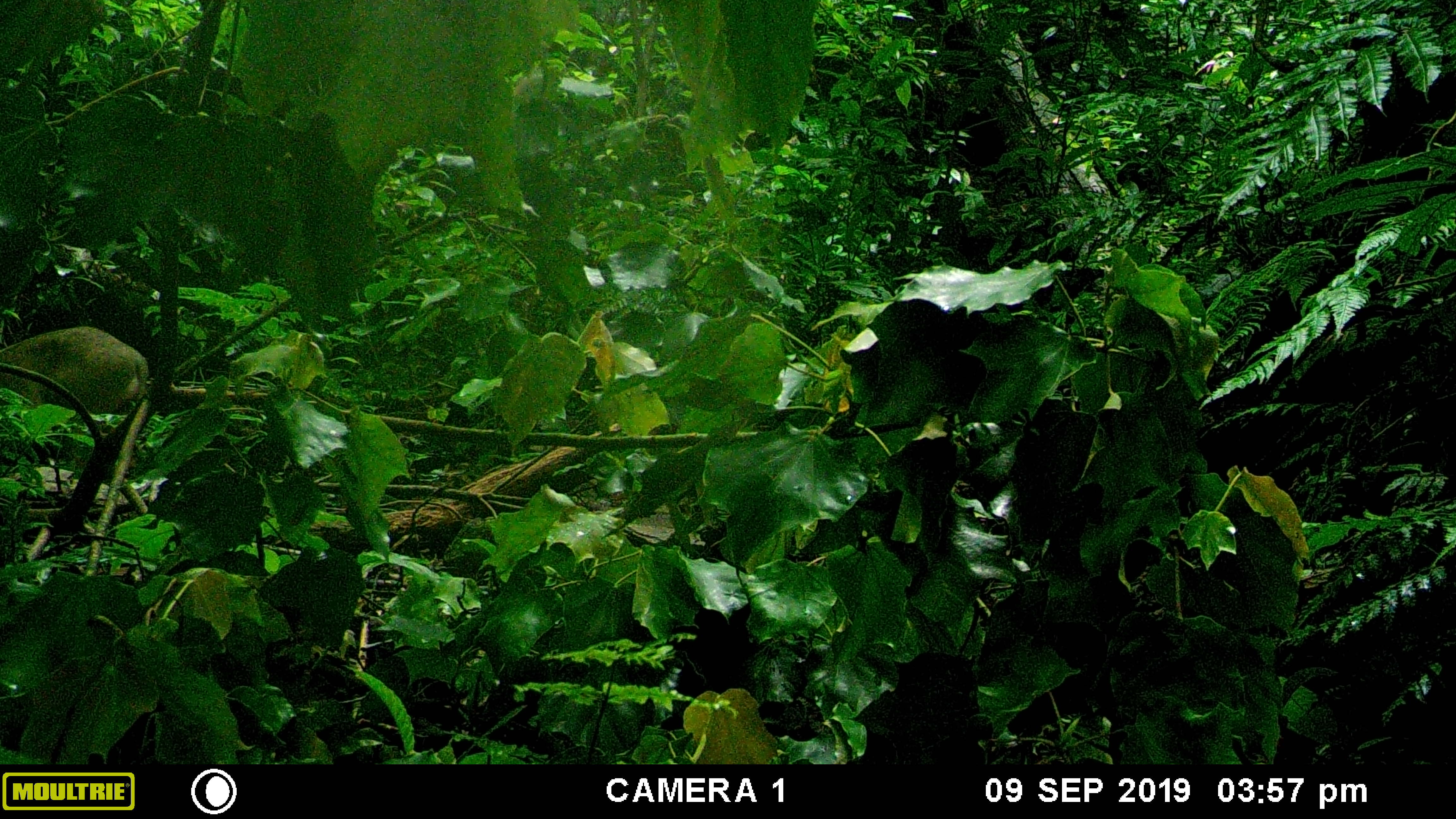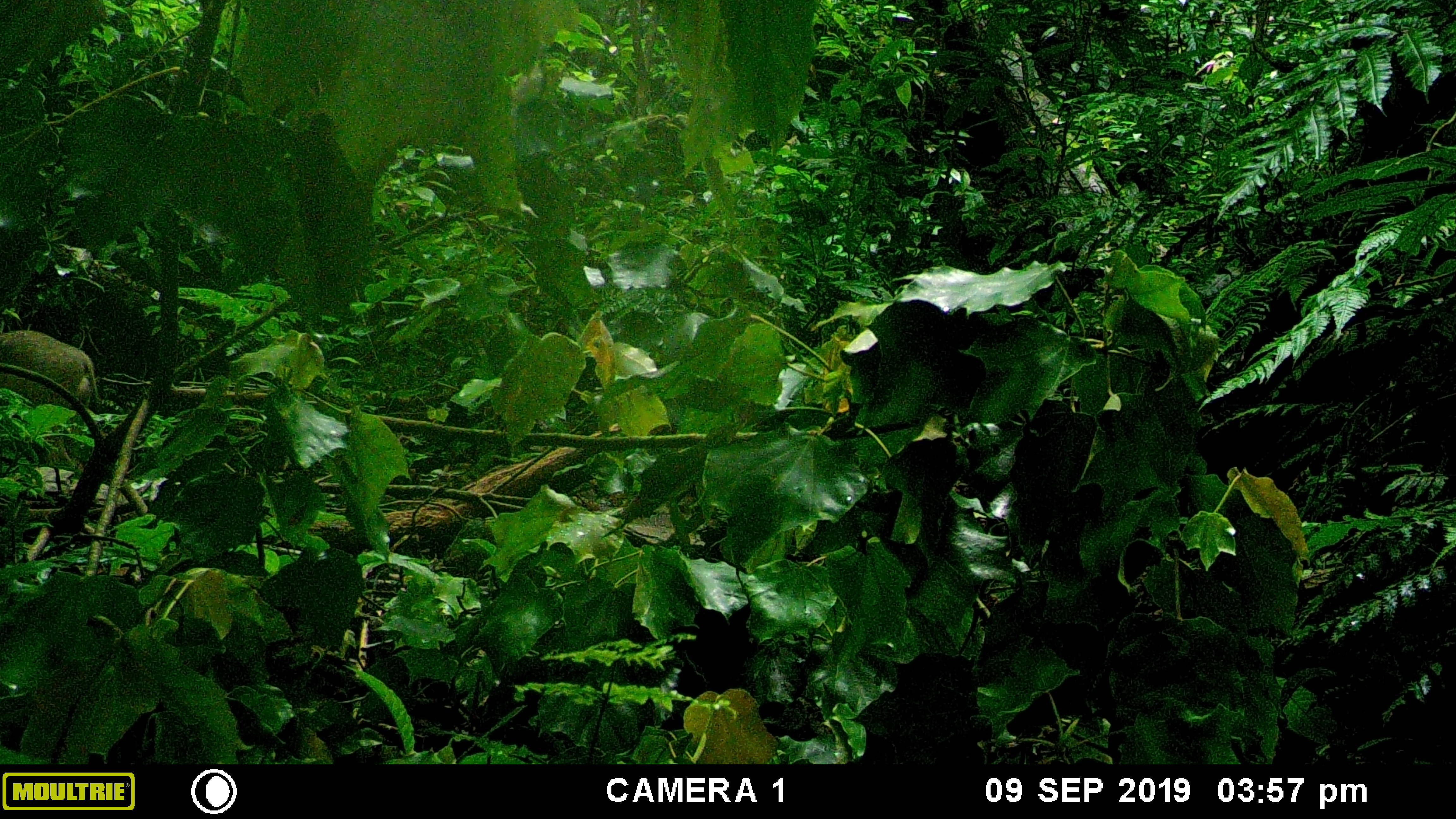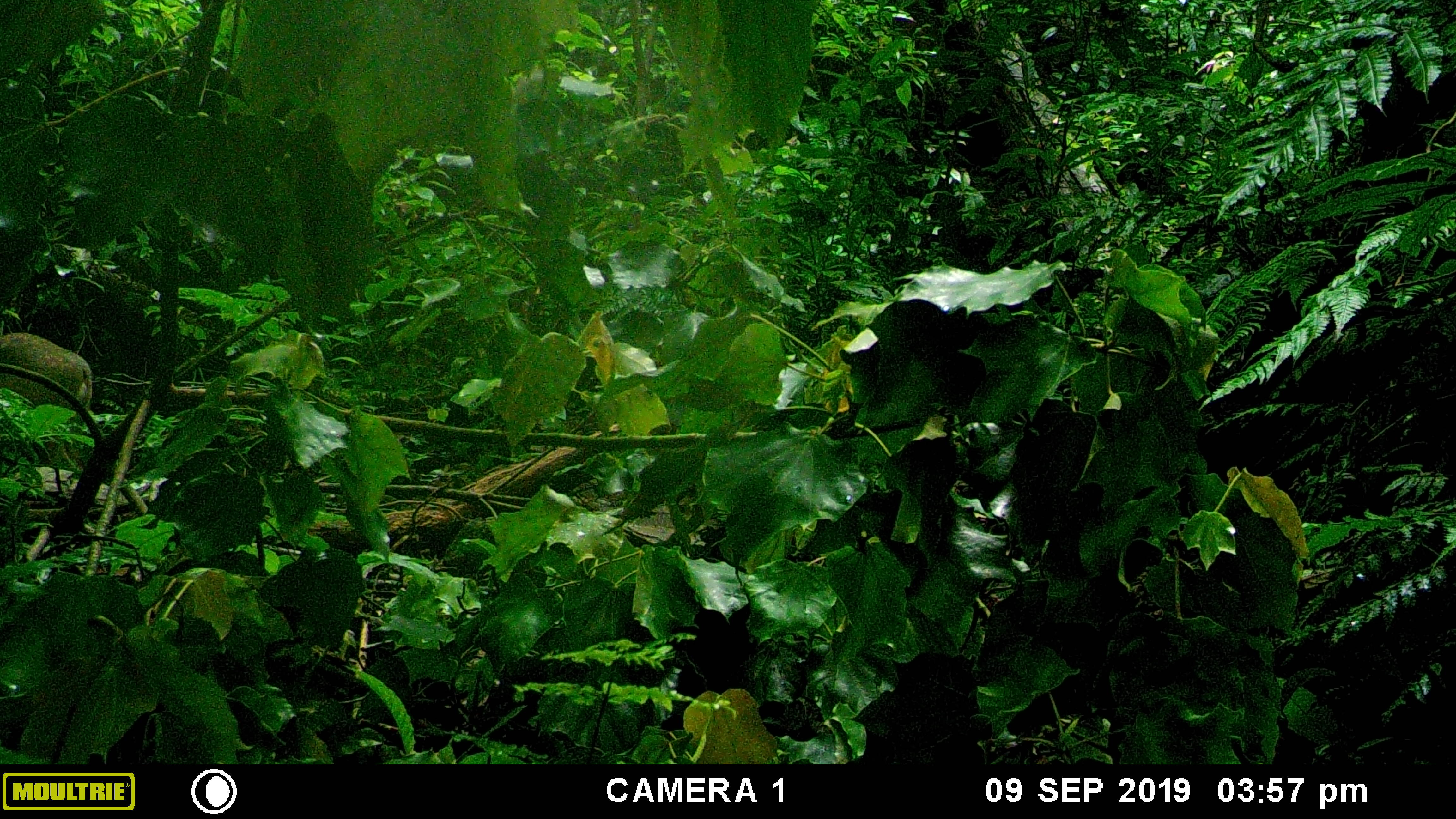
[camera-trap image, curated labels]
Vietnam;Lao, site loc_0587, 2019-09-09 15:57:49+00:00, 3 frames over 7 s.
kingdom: Animalia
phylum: Chordata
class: Mammalia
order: Artiodactyla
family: Suidae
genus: Sus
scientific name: Sus scrofa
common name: eurasian wild pig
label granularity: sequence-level